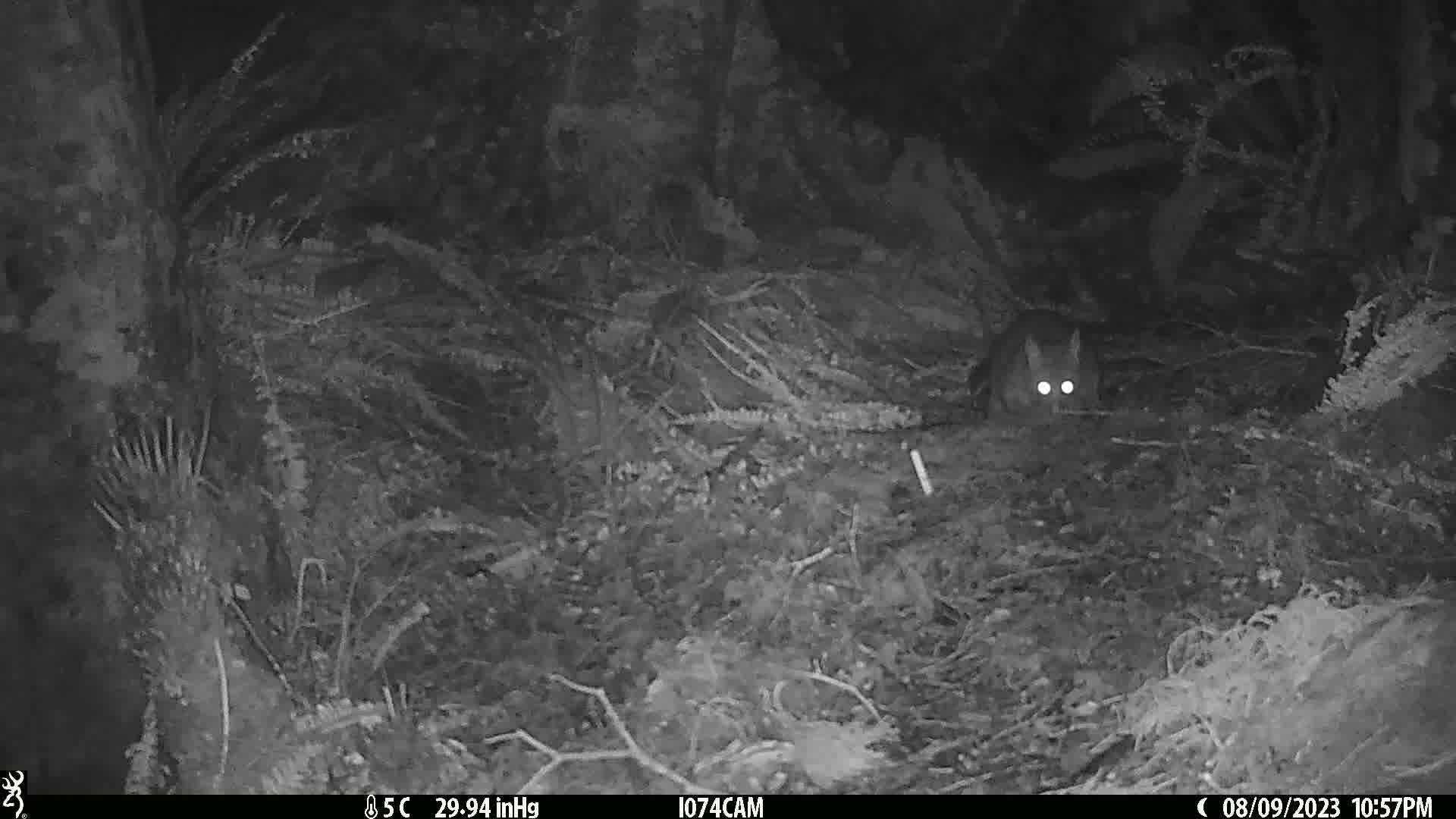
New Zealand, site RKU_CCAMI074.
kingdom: Animalia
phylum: Chordata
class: Mammalia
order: Diprotodontia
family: Phalangeridae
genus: Trichosurus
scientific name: Trichosurus vulpecula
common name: common brushtail possum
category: possum